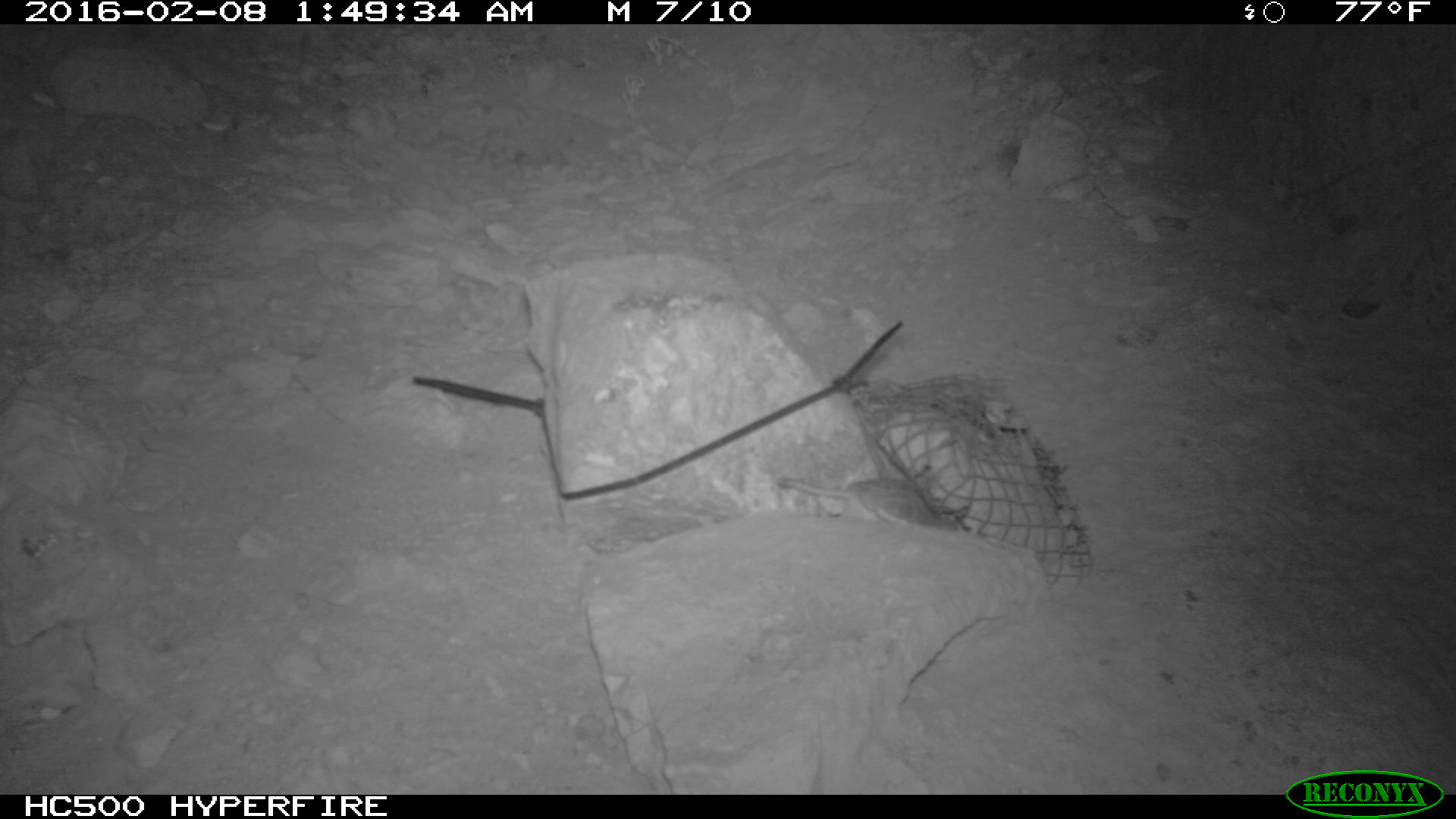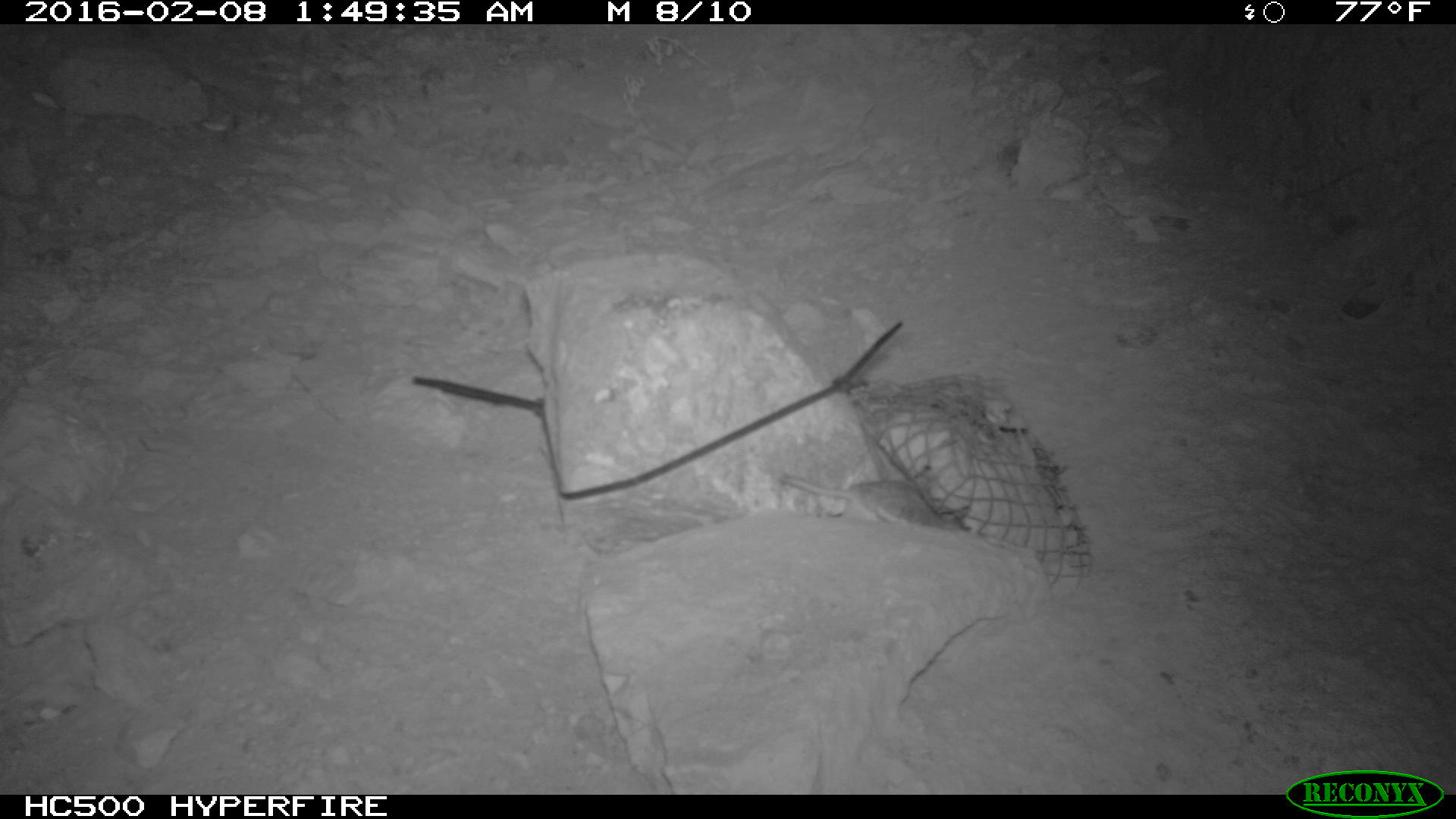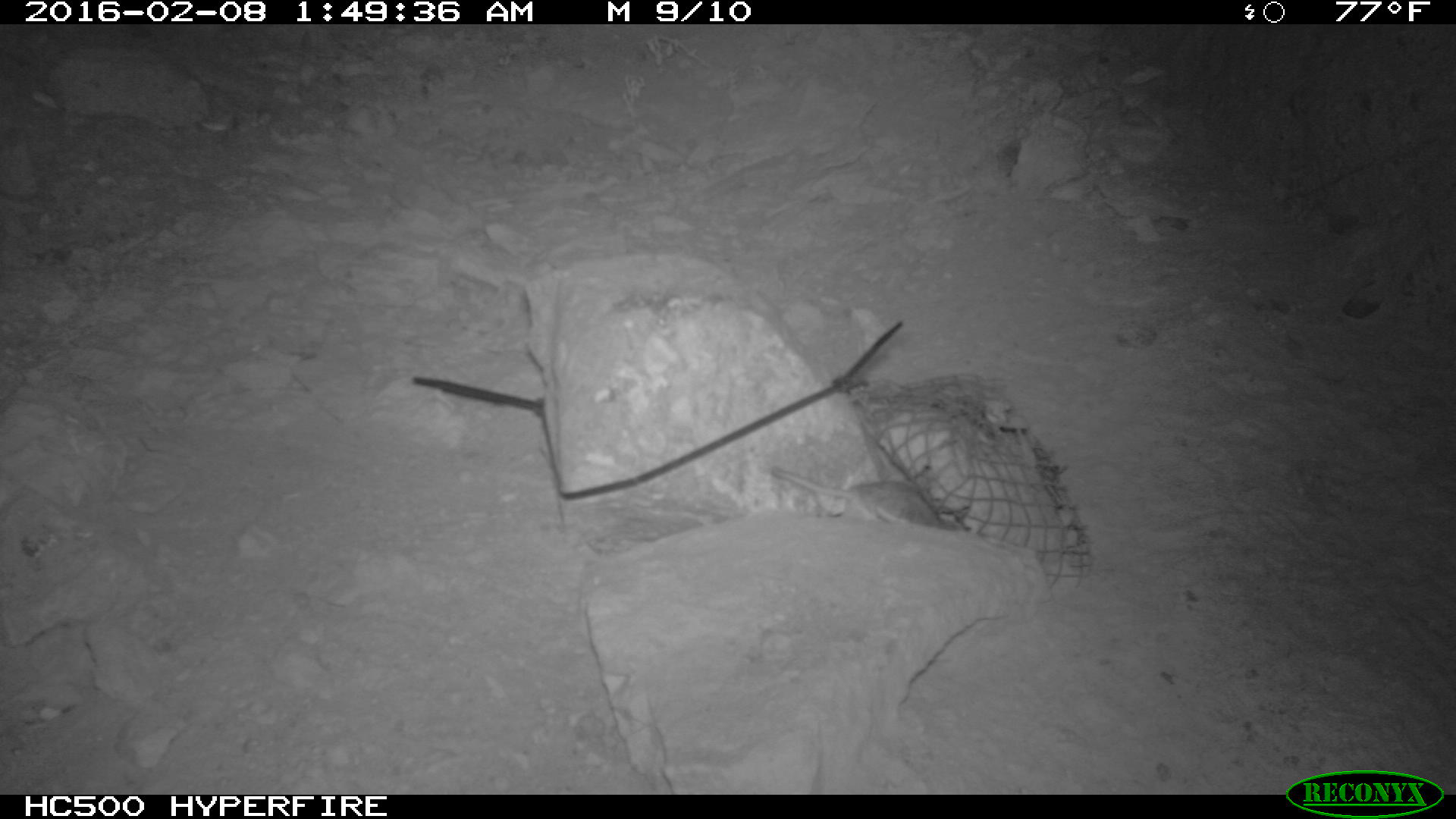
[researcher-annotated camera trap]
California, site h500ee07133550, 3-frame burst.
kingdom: Animalia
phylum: Chordata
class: Mammalia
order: Rodentia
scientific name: Rodentia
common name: rodent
Rodent (Rodentia).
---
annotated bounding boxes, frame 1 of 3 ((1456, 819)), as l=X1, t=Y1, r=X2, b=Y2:
rodent: l=778, t=476, r=972, b=535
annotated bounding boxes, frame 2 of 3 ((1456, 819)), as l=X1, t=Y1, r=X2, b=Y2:
rodent: l=778, t=475, r=968, b=530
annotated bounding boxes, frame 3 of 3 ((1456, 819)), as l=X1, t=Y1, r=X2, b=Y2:
rodent: l=772, t=464, r=956, b=529